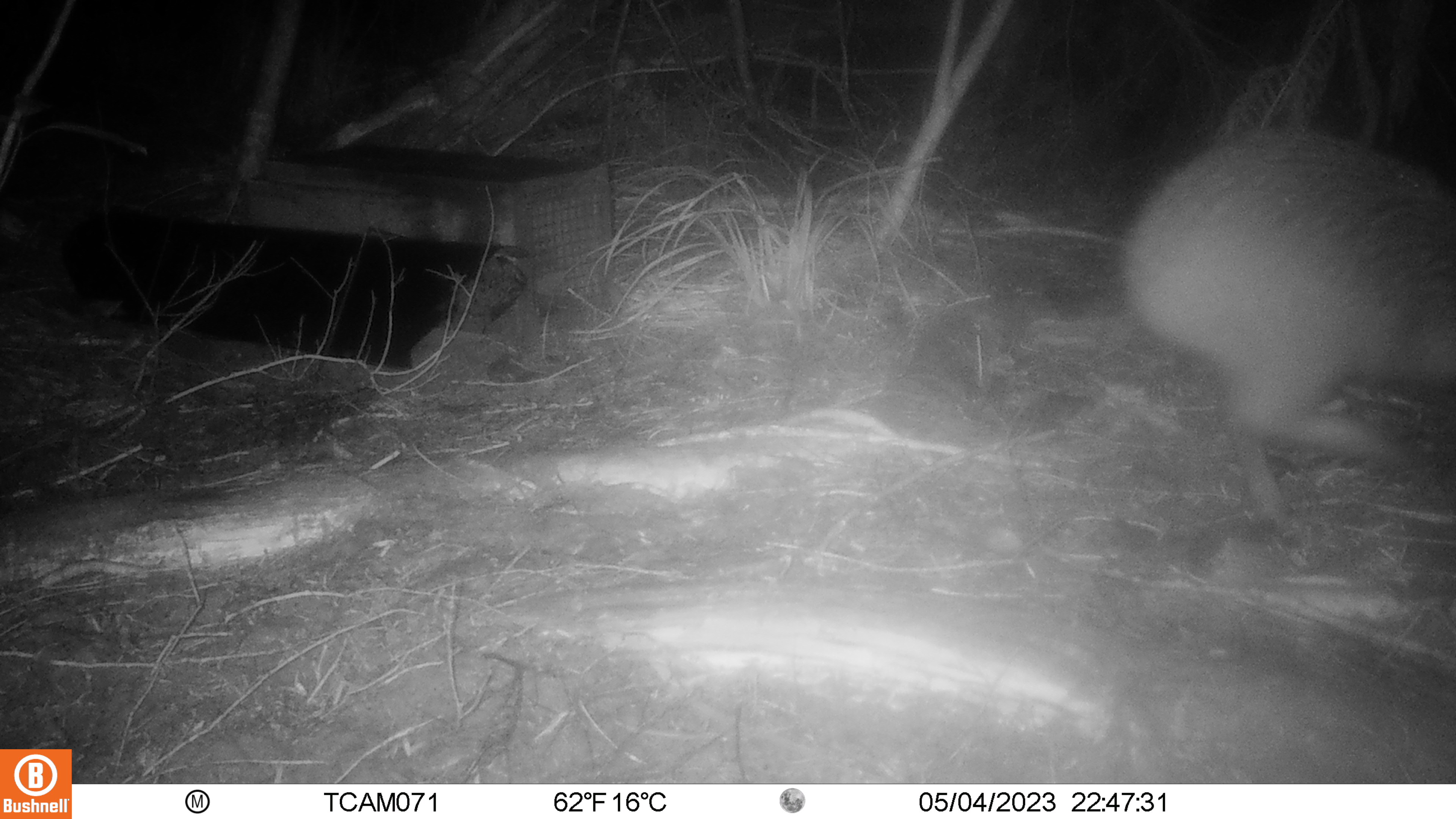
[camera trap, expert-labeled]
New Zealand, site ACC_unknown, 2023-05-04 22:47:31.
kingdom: Animalia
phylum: Chordata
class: Aves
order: Apterygiformes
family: Apterygidae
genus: Apteryx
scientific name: Apteryx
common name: kiwi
Kiwi (Apteryx).